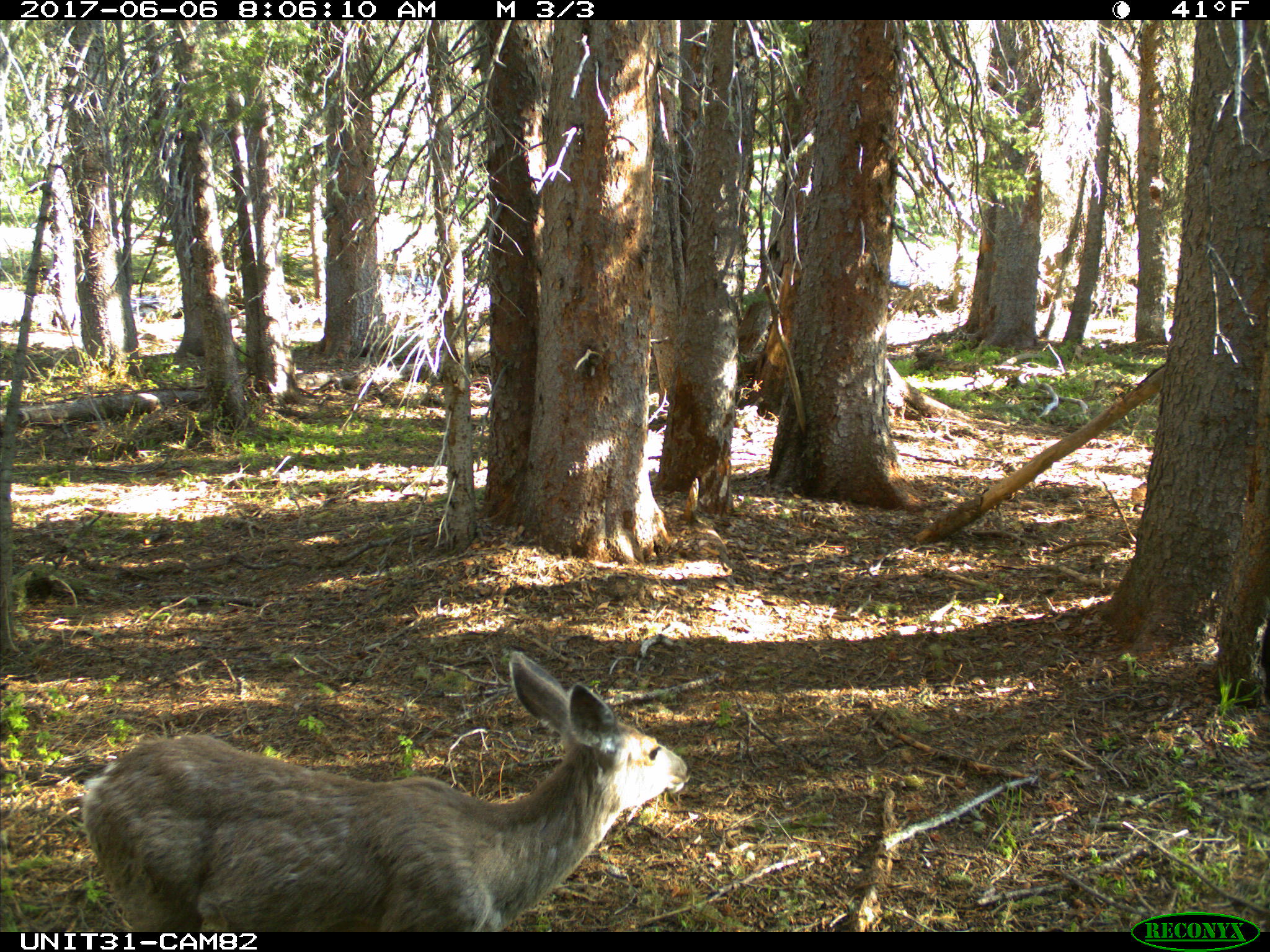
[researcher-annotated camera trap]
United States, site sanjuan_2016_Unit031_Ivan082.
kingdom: Animalia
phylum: Chordata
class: Mammalia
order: Artiodactyla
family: Cervidae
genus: Odocoileus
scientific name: Odocoileus hemionus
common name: mule deer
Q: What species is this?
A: Odocoileus hemionus (mule deer).